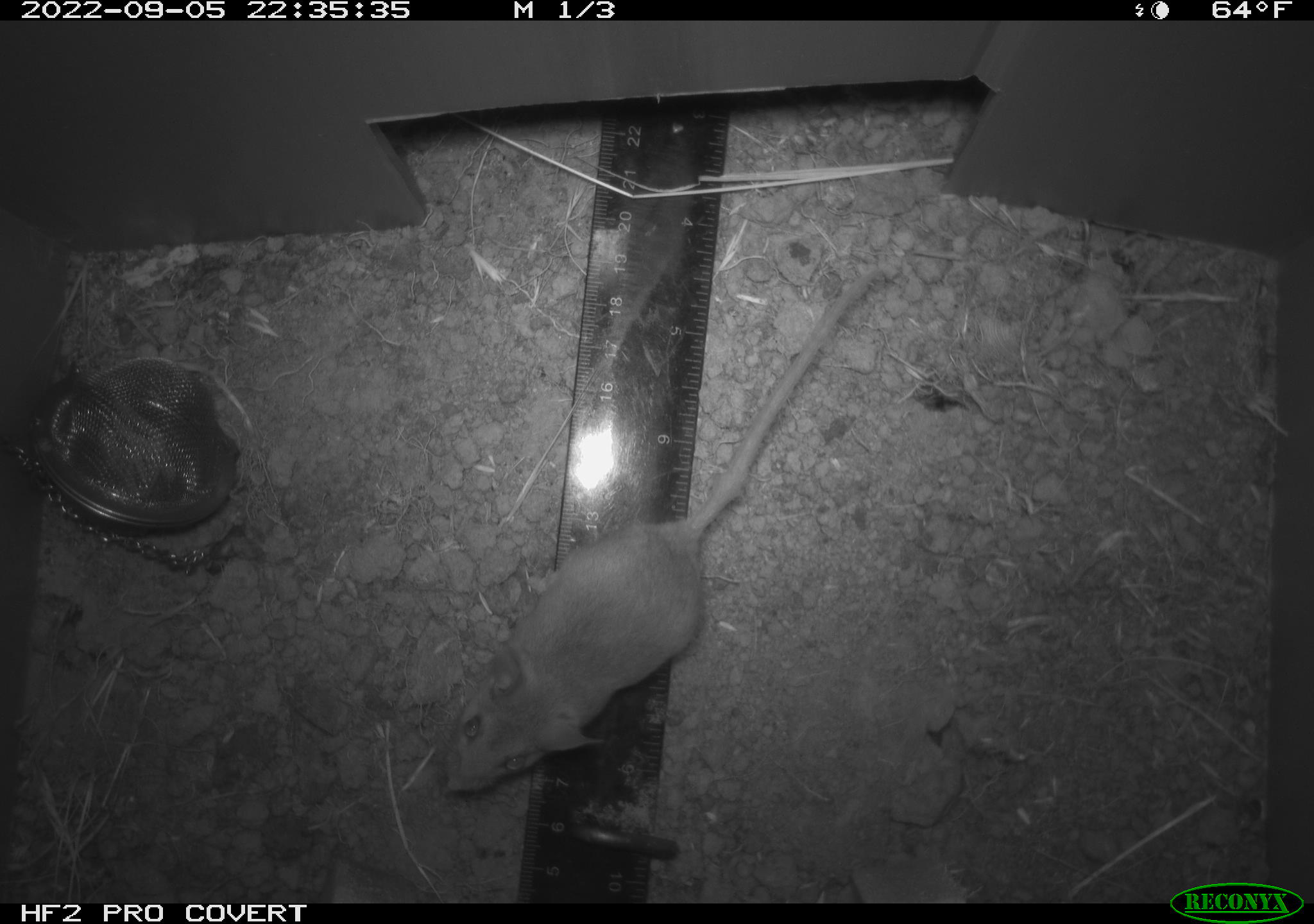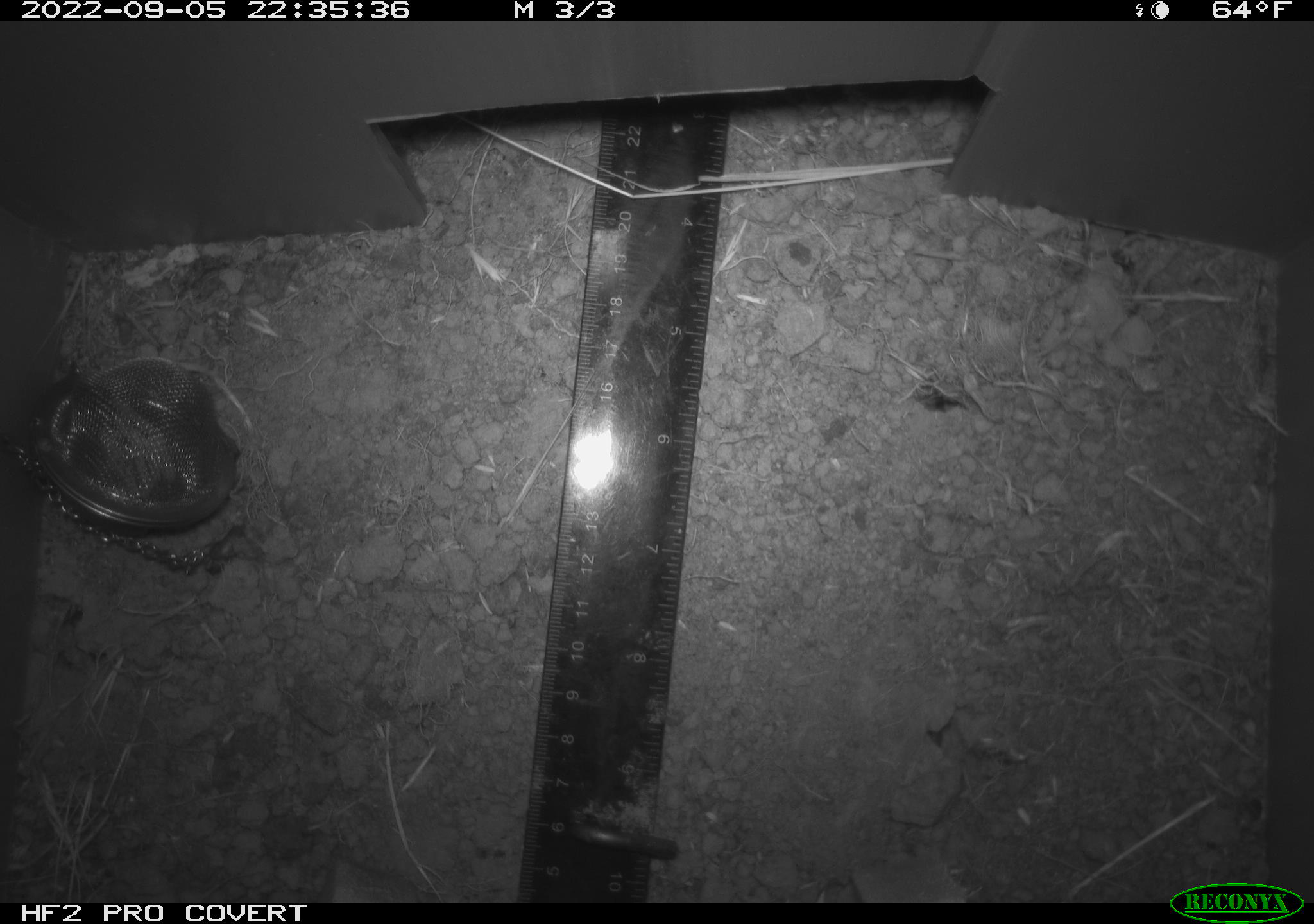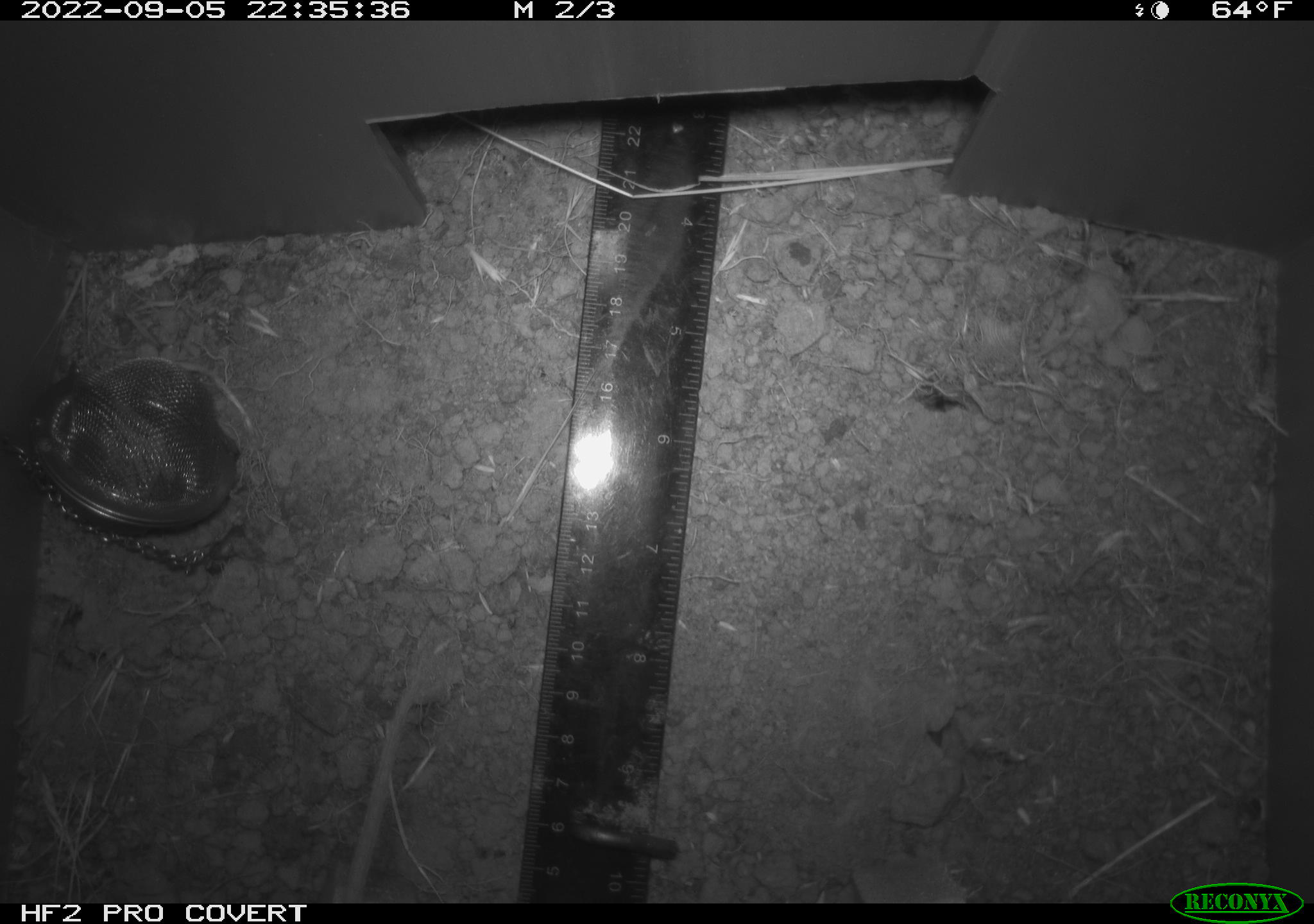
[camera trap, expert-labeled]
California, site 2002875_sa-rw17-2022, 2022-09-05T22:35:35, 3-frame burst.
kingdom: Animalia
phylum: Chordata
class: Mammalia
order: Rodentia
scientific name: Rodentia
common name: mouse species